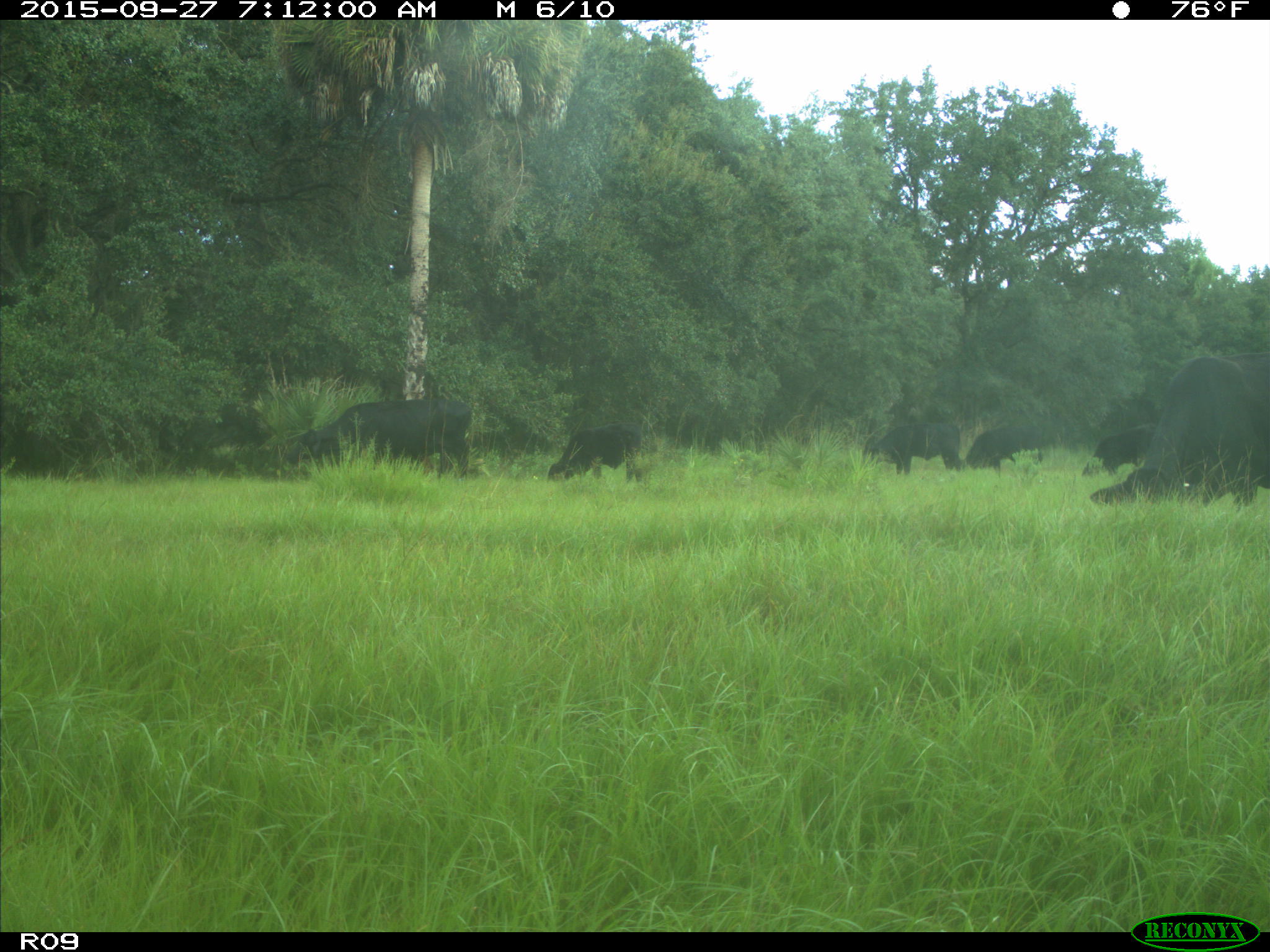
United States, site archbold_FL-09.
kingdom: Animalia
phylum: Chordata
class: Mammalia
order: Artiodactyla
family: Bovidae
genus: Bos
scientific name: Bos taurus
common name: domestic cow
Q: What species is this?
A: Bos taurus (domestic cow).